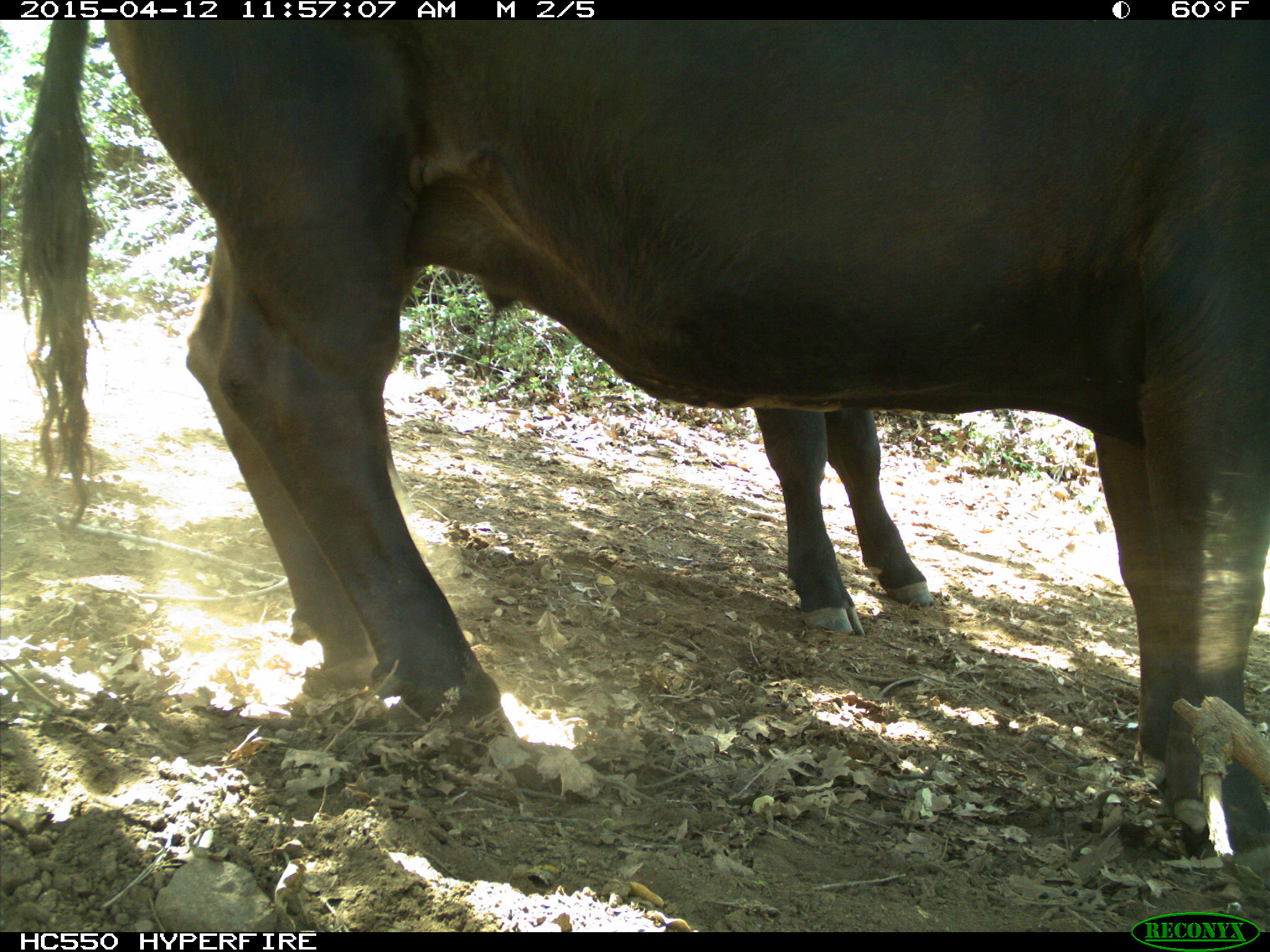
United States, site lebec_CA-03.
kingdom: Animalia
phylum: Chordata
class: Mammalia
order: Artiodactyla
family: Bovidae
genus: Bos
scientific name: Bos taurus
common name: domestic cow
Bos taurus (domestic cow).